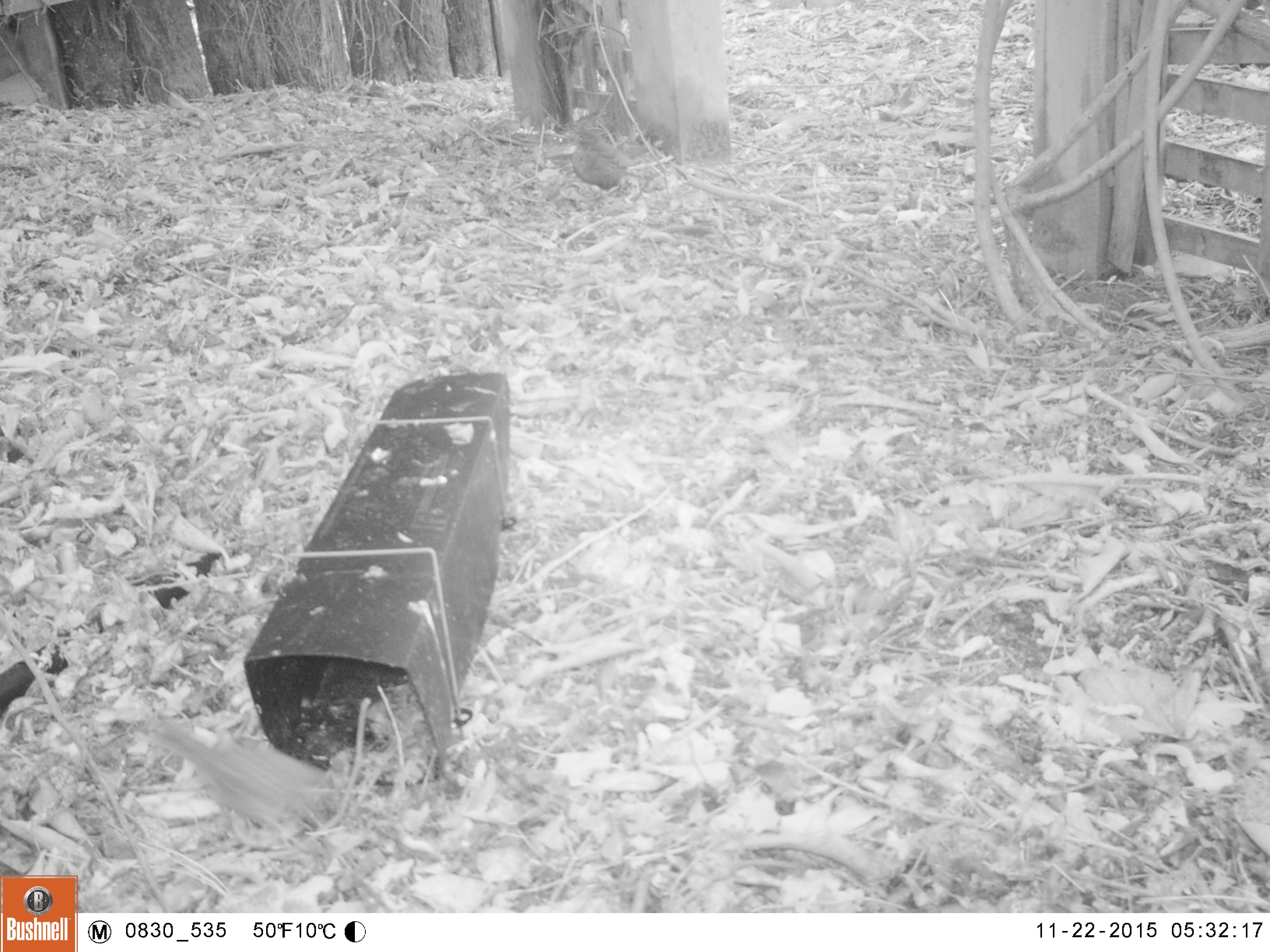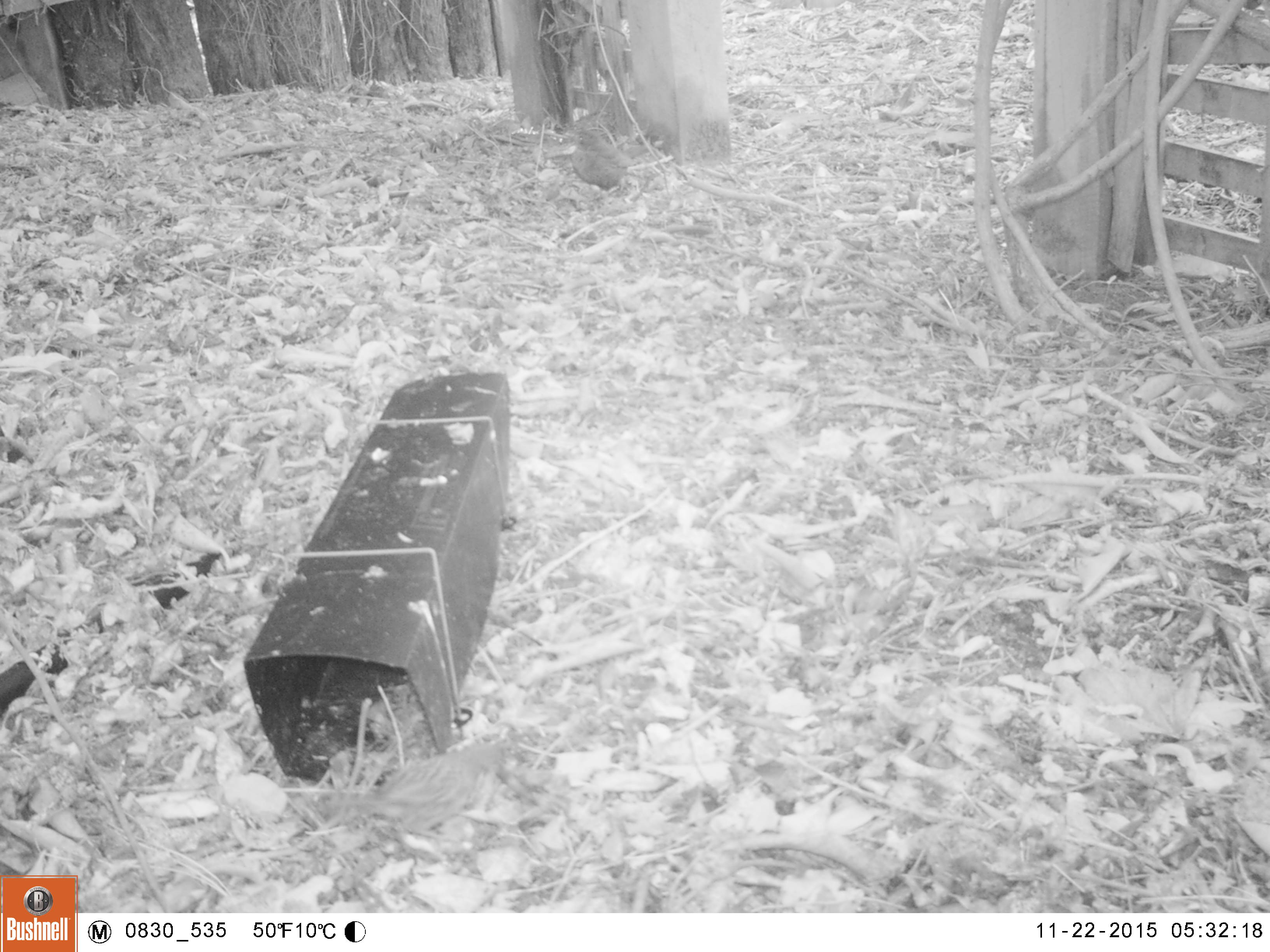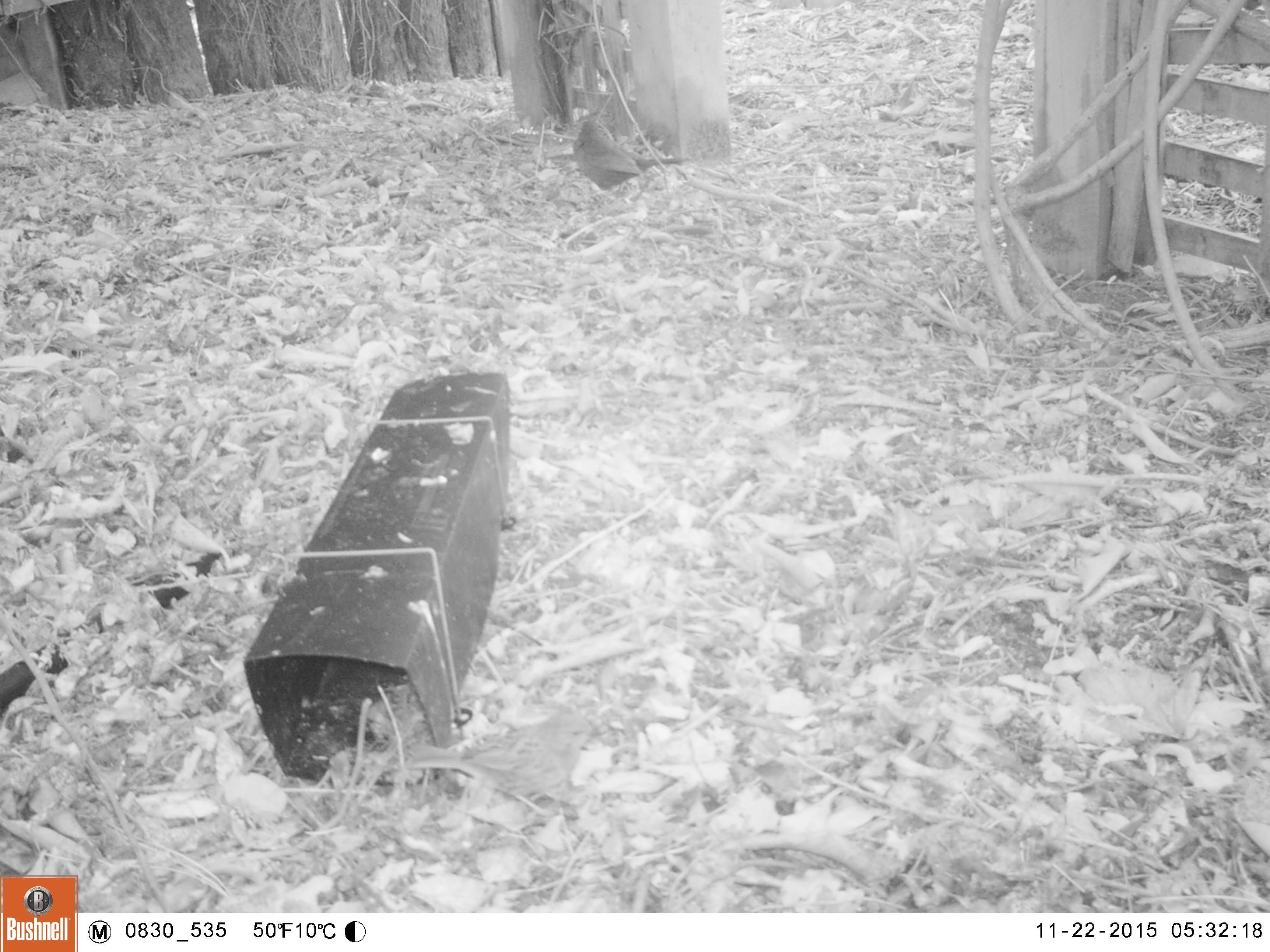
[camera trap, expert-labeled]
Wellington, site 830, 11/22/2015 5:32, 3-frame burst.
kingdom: Animalia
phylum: Chordata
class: Aves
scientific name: Aves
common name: bird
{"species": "bird (Aves)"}